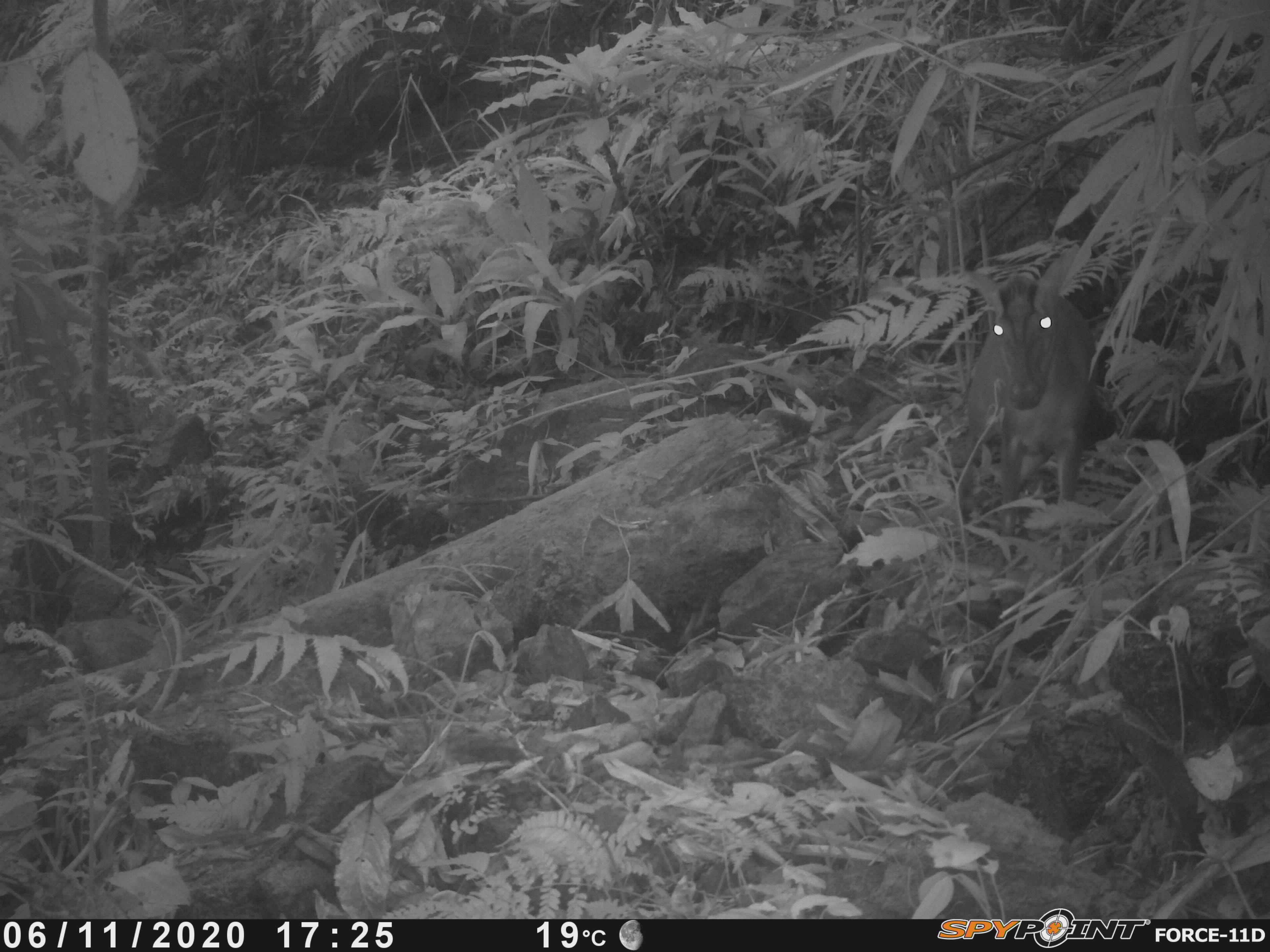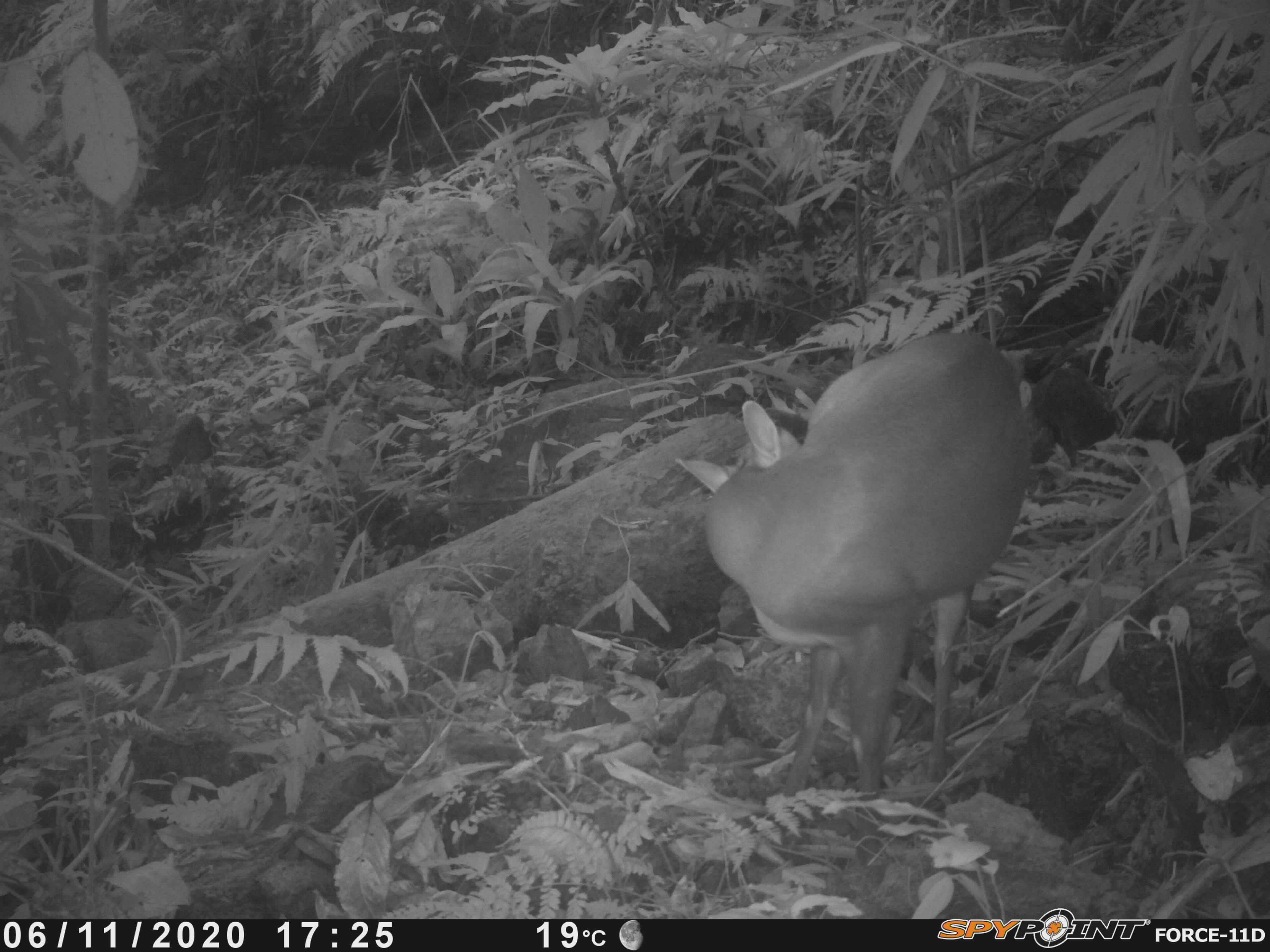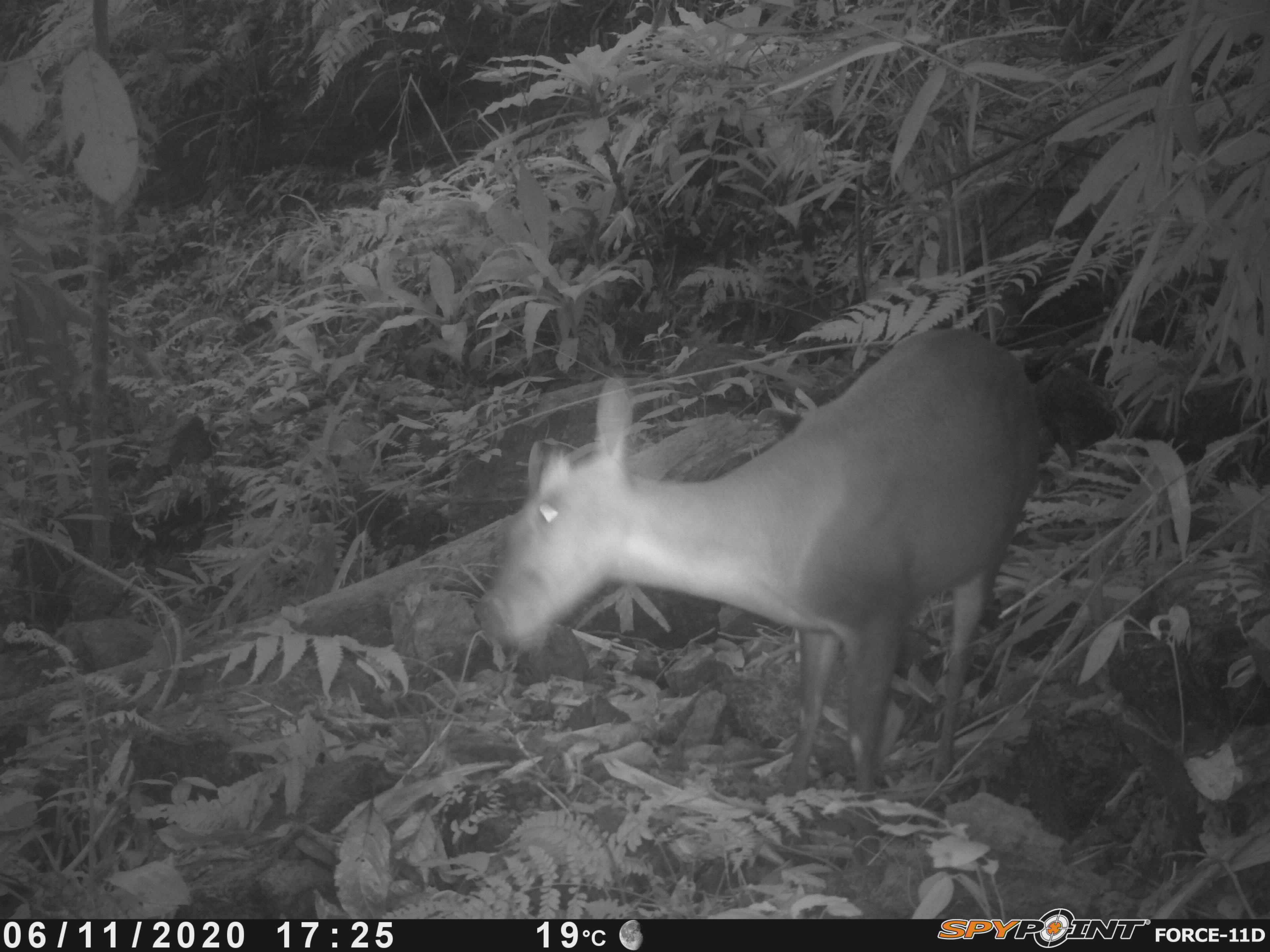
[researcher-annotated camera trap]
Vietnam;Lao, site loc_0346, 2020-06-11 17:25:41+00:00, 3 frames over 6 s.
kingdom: Animalia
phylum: Chordata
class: Mammalia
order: Artiodactyla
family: Cervidae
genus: Muntiacus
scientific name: Muntiacus rooseveltorum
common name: roosevelt's muntjac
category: roosevelts muntjac group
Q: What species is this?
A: Roosevelts muntjac group (roosevelt's muntjac) (Muntiacus rooseveltorum).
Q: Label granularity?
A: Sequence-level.